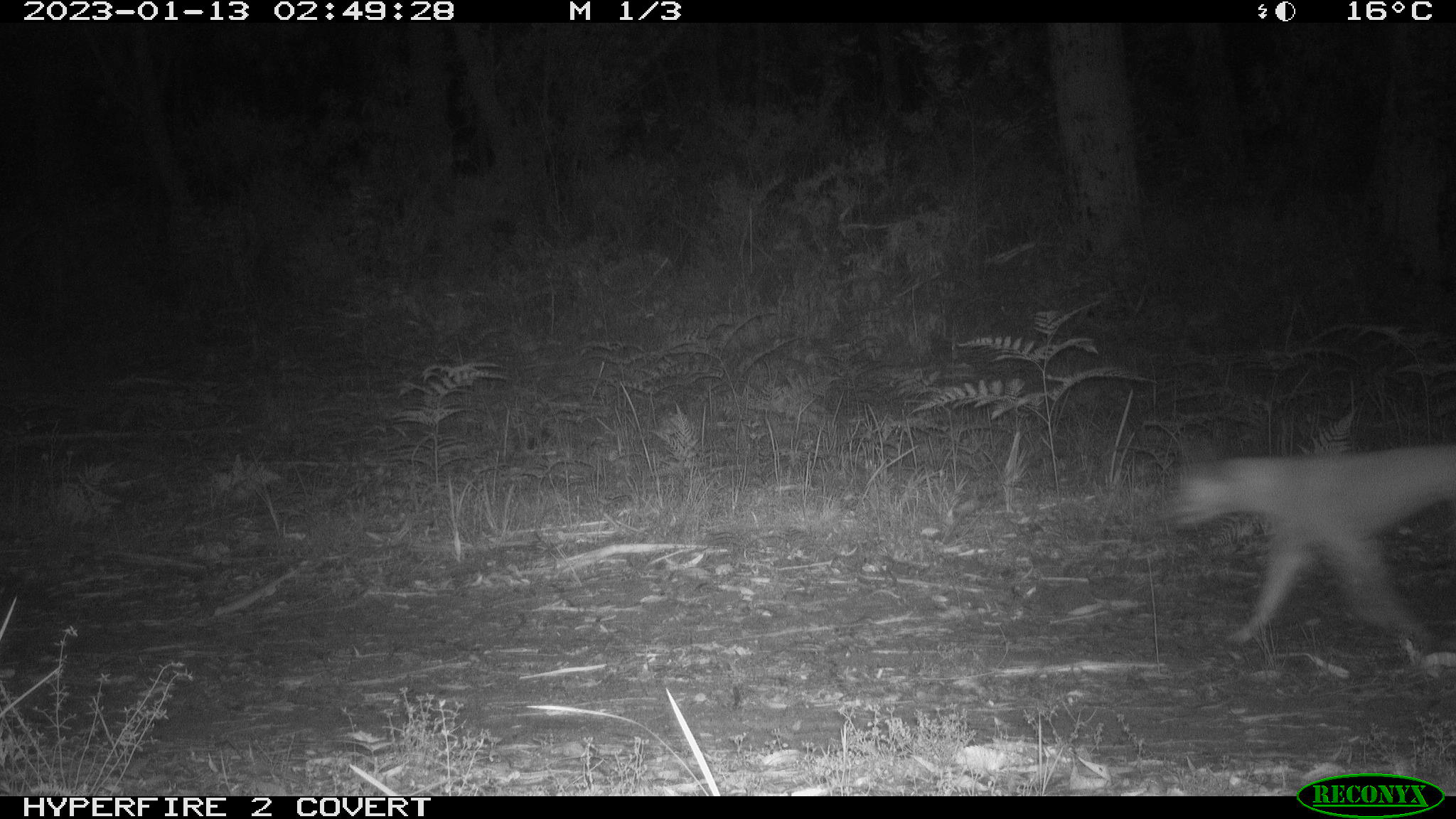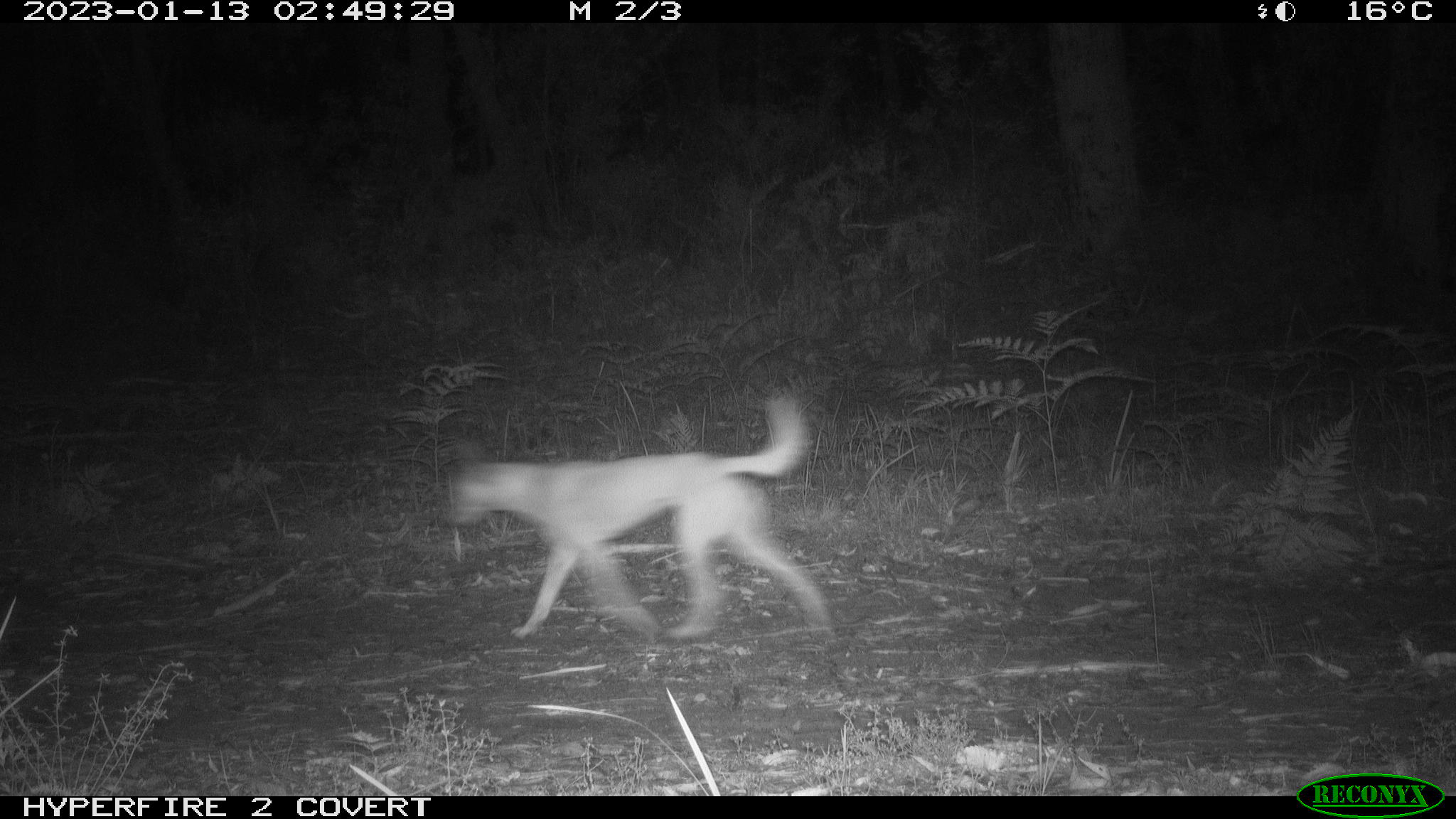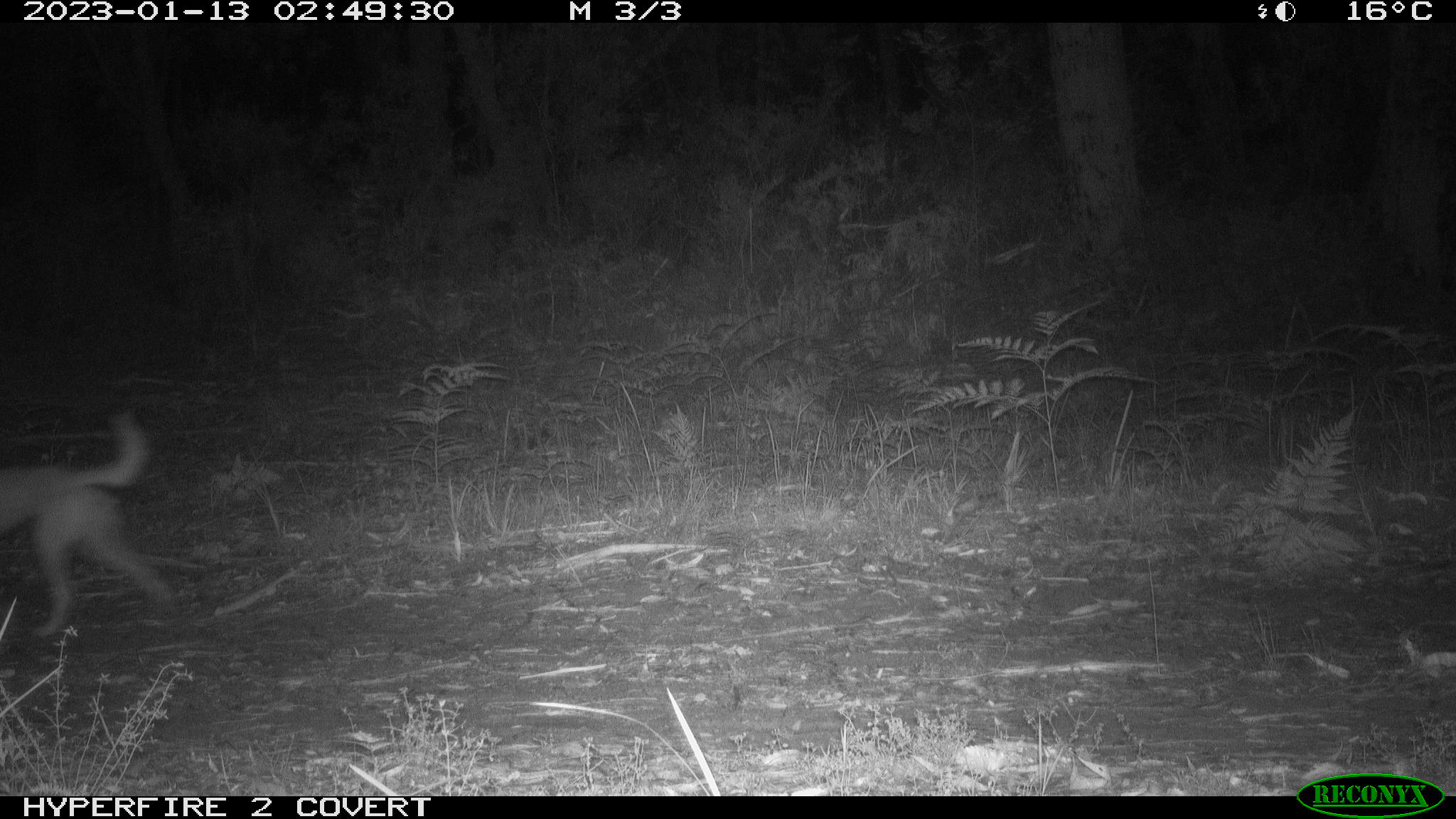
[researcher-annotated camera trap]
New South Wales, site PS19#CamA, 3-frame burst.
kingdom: Animalia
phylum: Chordata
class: Mammalia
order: Carnivora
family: Canidae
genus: Canis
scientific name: Canis familiaris dingo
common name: dingo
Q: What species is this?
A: Dingo (Canis familiaris dingo).